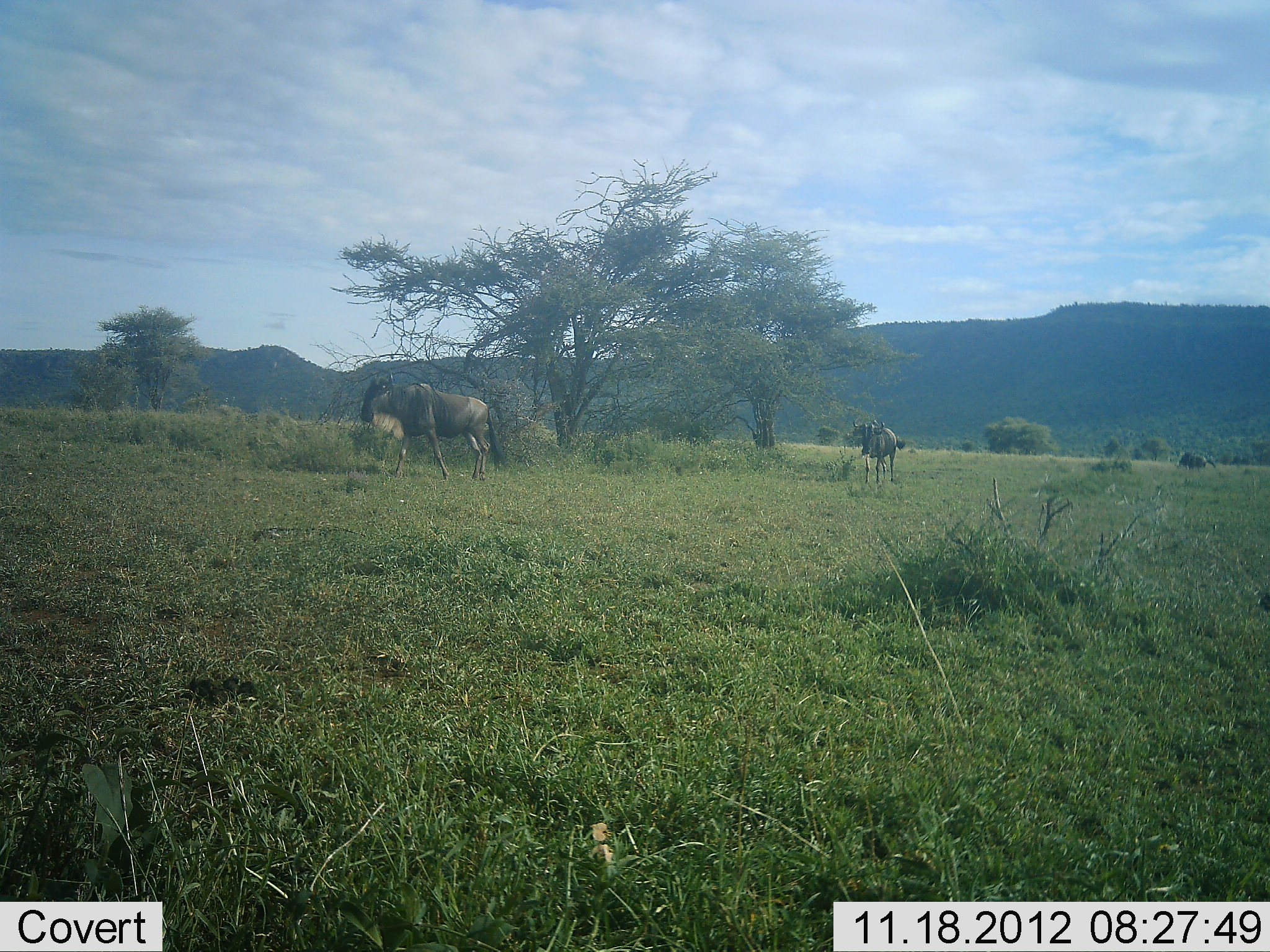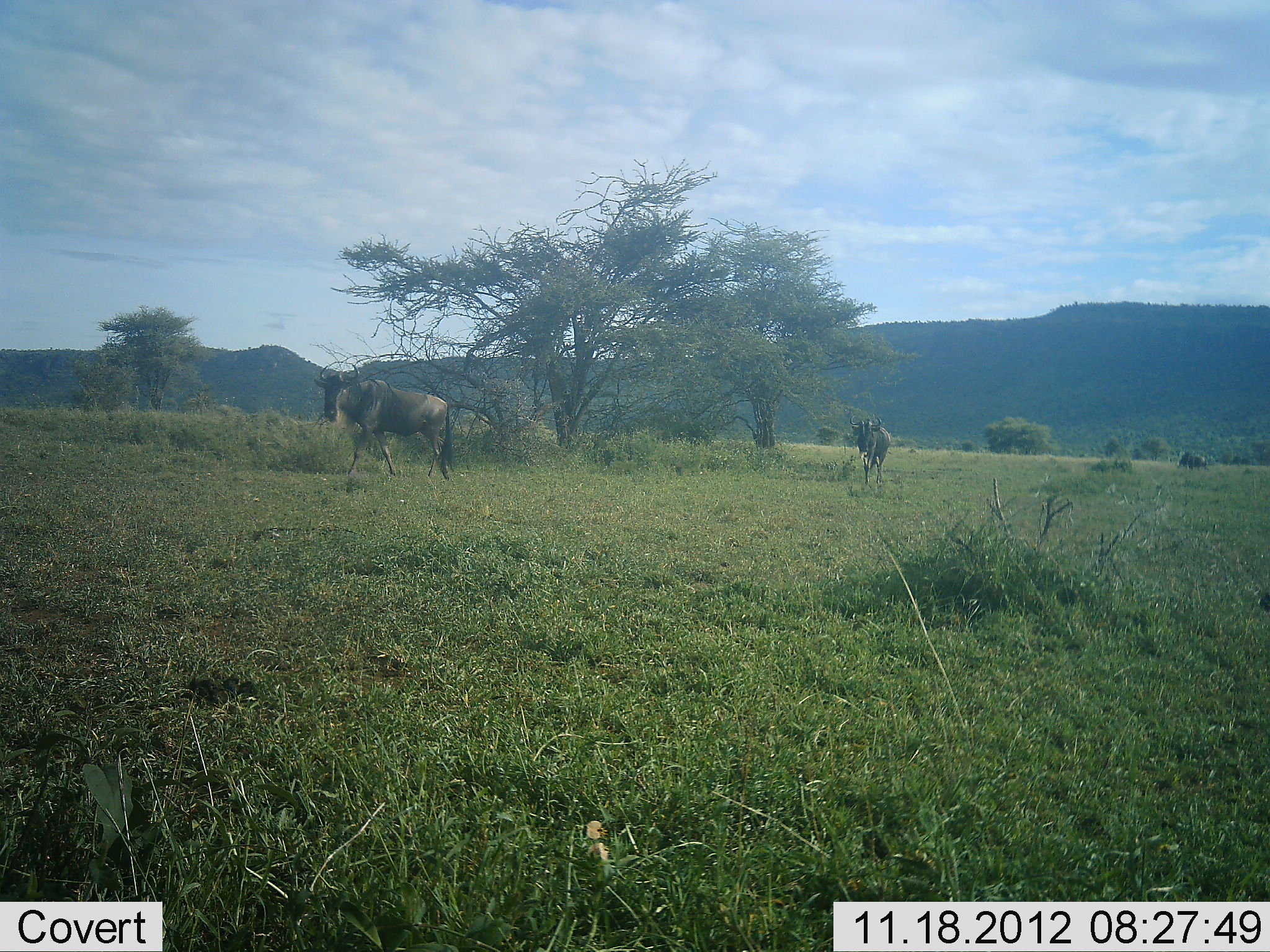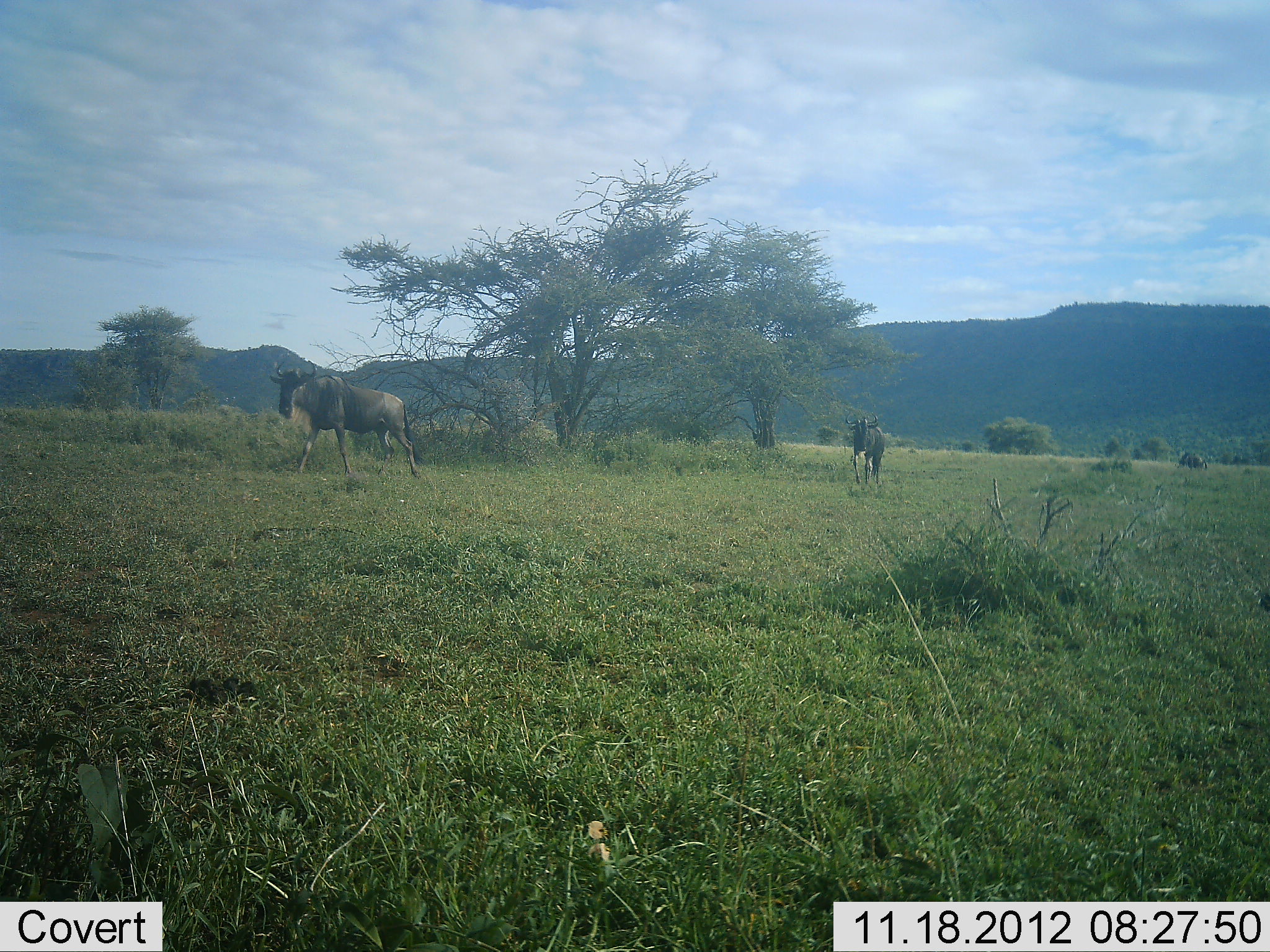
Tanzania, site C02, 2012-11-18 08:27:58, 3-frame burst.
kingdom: Animalia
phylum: Chordata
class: Mammalia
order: Artiodactyla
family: Bovidae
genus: Connochaetes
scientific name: Connochaetes taurinus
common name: blue wildebeest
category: wildebeest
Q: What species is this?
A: Wildebeest (blue wildebeest) (Connochaetes taurinus).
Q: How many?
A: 2.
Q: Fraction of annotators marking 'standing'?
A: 10%.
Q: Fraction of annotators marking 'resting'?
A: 0%.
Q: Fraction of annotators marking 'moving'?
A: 90%.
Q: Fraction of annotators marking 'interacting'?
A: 0%.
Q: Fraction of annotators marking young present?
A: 0%.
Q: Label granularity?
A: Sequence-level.